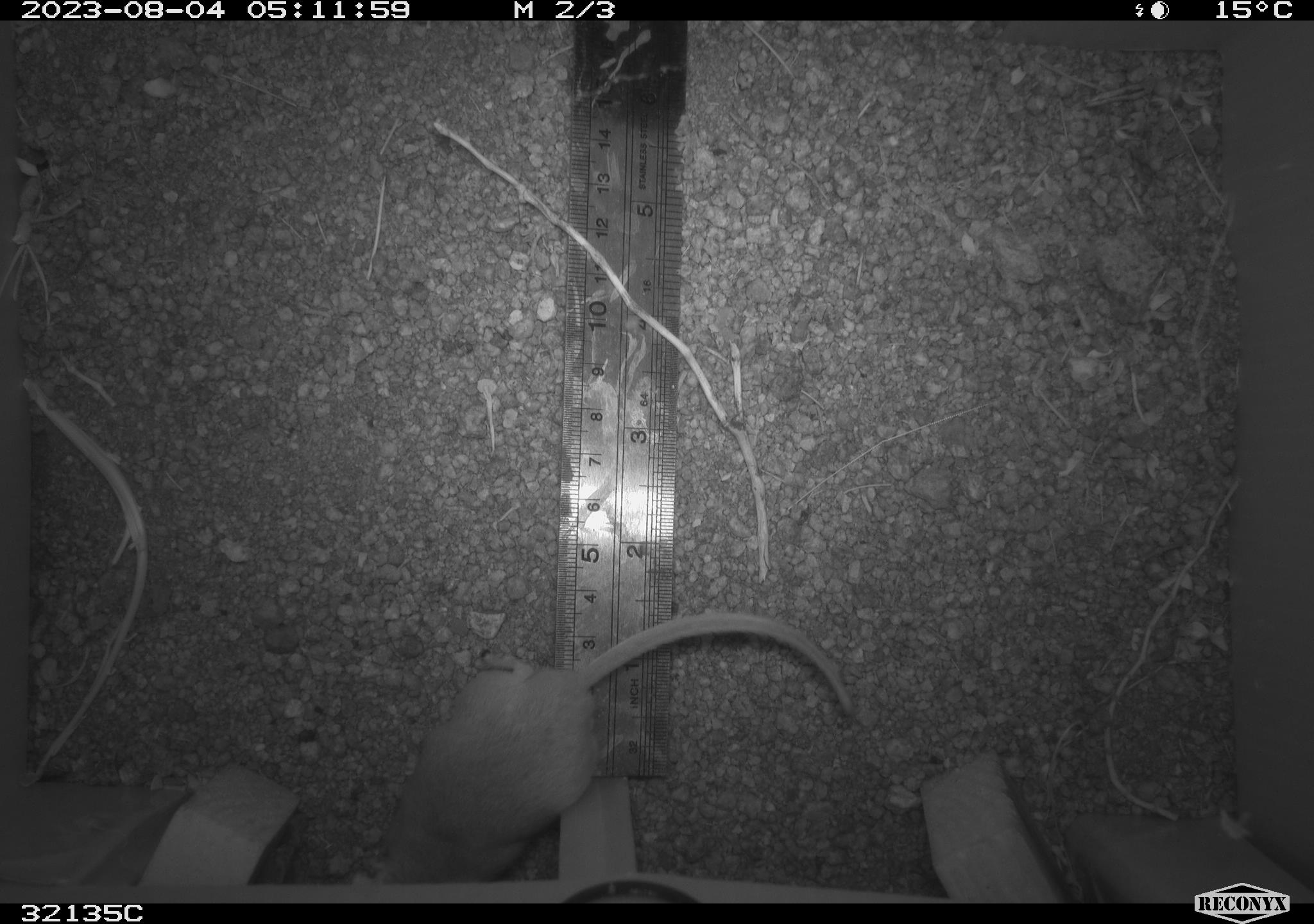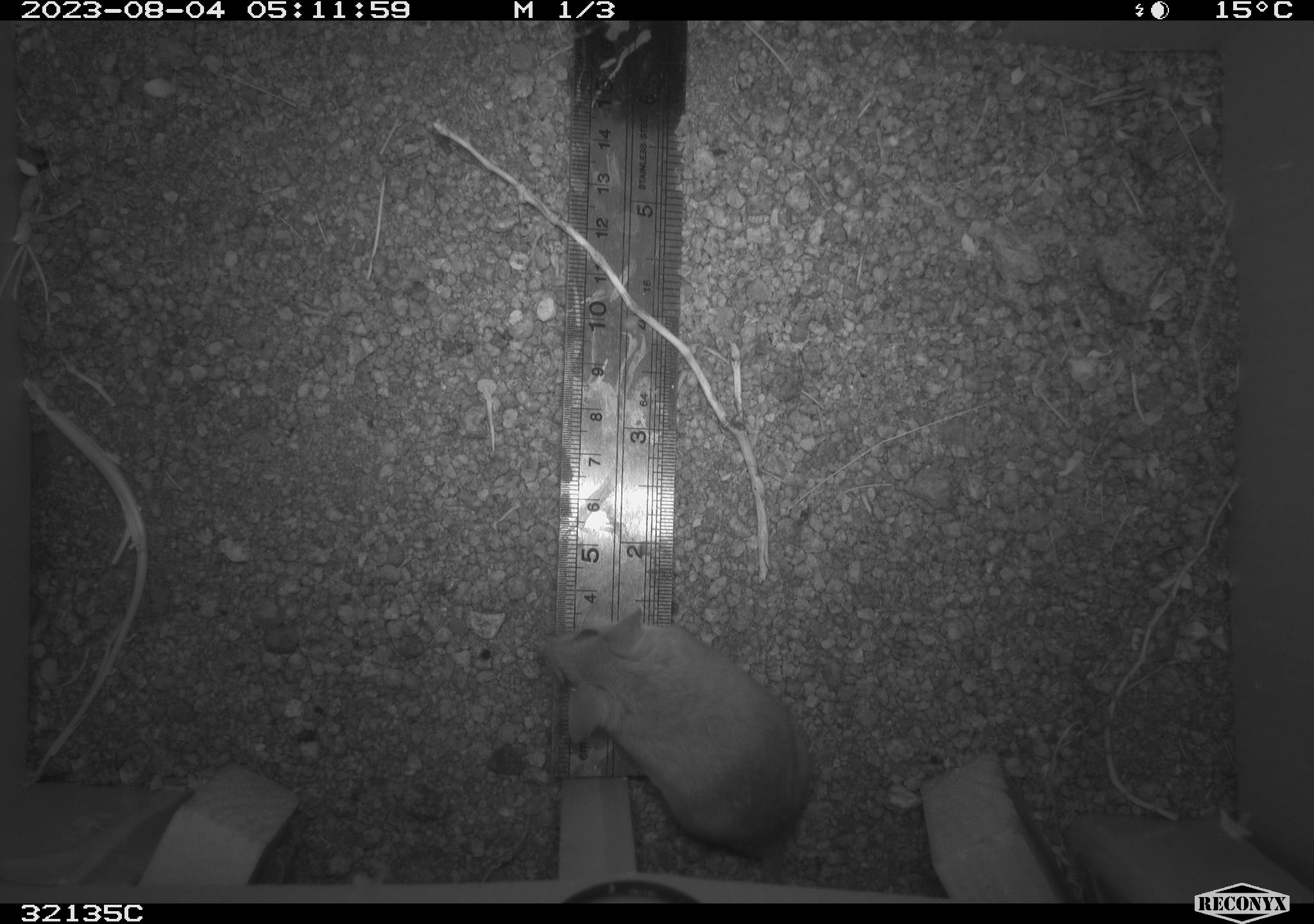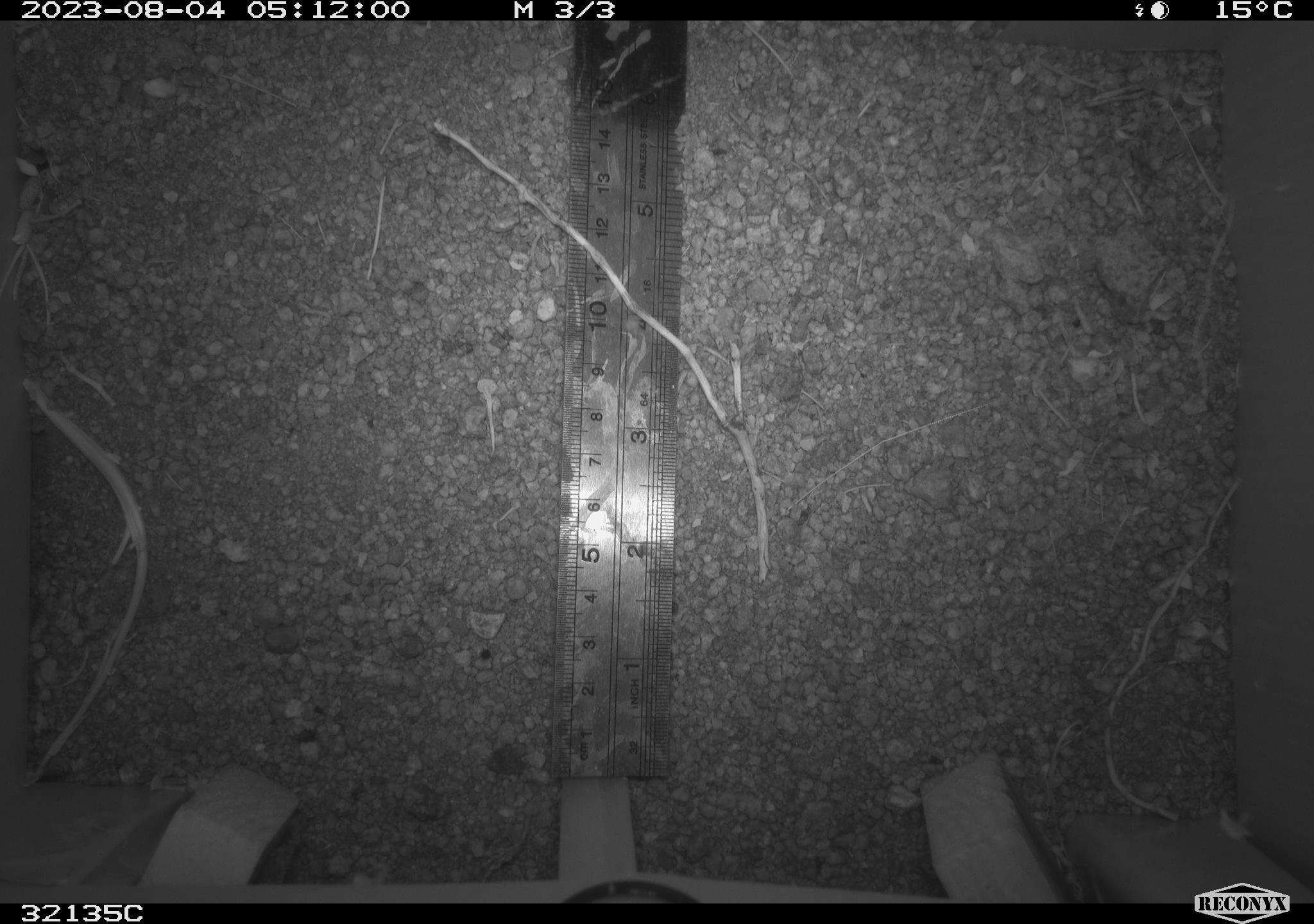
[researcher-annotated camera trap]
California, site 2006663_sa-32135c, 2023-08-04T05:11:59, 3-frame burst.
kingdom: Animalia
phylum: Chordata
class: Mammalia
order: Rodentia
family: Cricetidae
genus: Peromyscus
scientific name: Peromyscus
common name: deer mice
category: peromyscus species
Peromyscus species (deer mice) (Peromyscus).